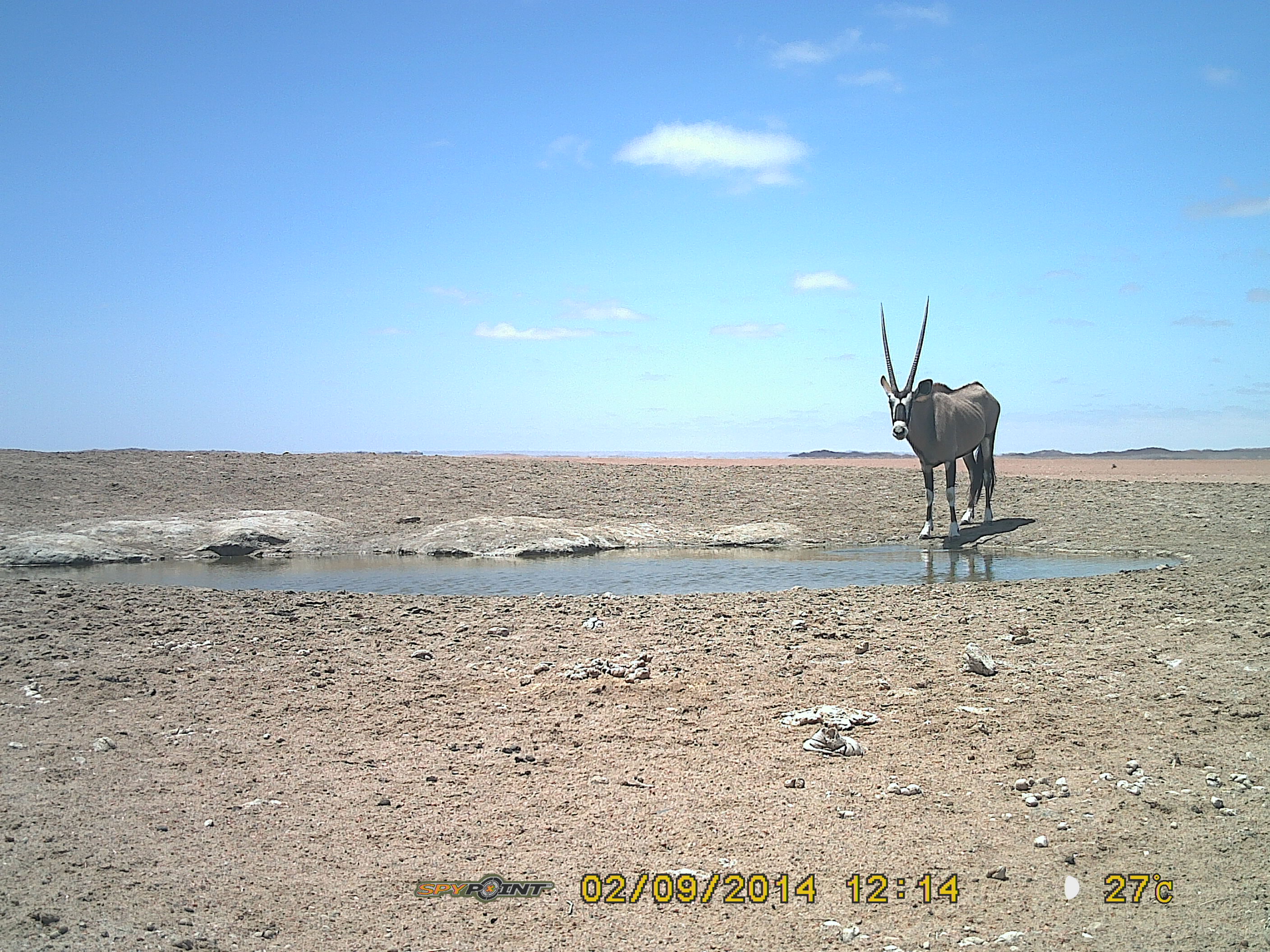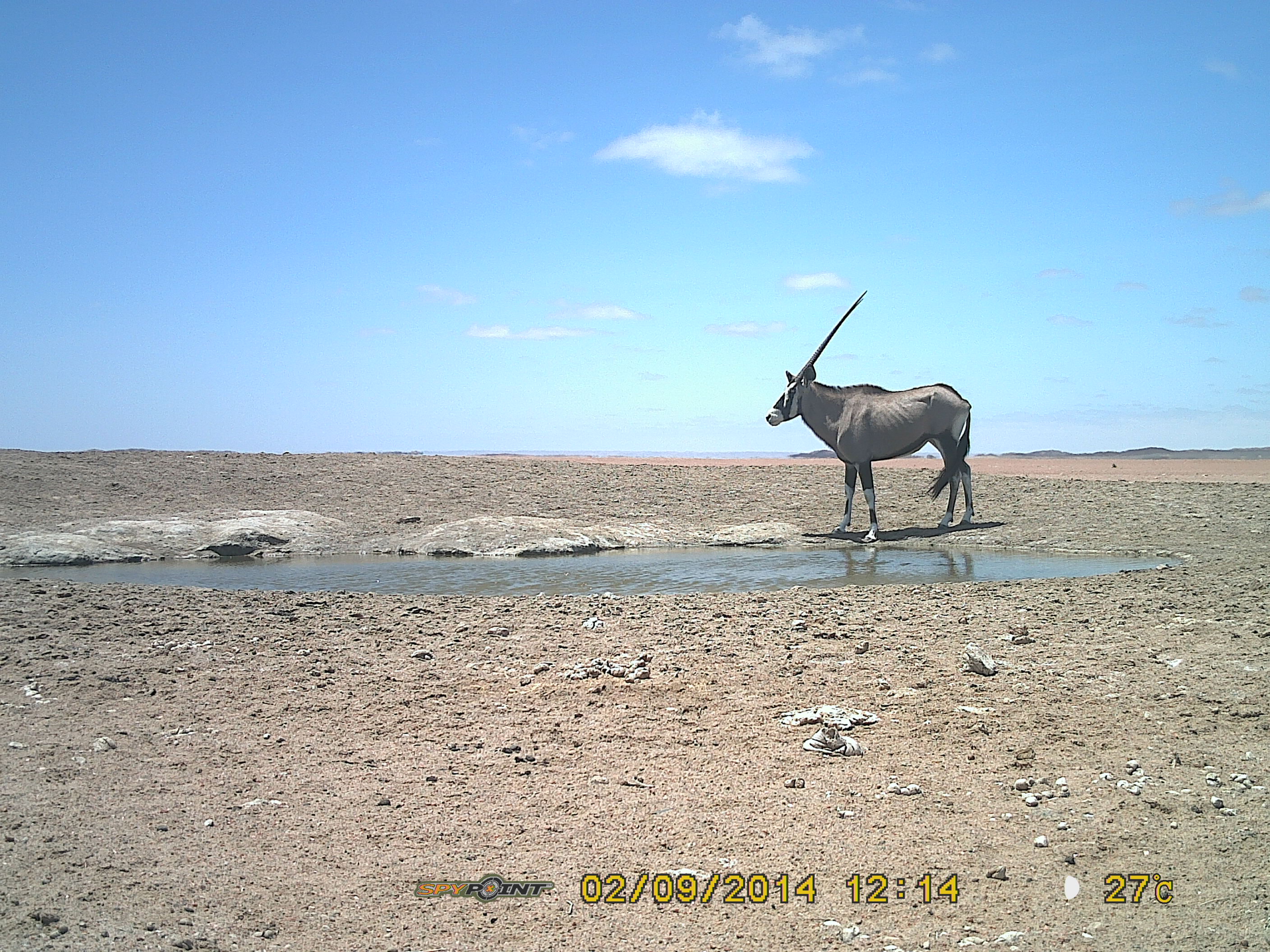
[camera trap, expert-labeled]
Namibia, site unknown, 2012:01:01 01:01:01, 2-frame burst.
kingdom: Animalia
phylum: Chordata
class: Mammalia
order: Artiodactyla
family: Bovidae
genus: Oryx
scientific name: Oryx gazella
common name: gemsbok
Oryx gazella (gemsbok).